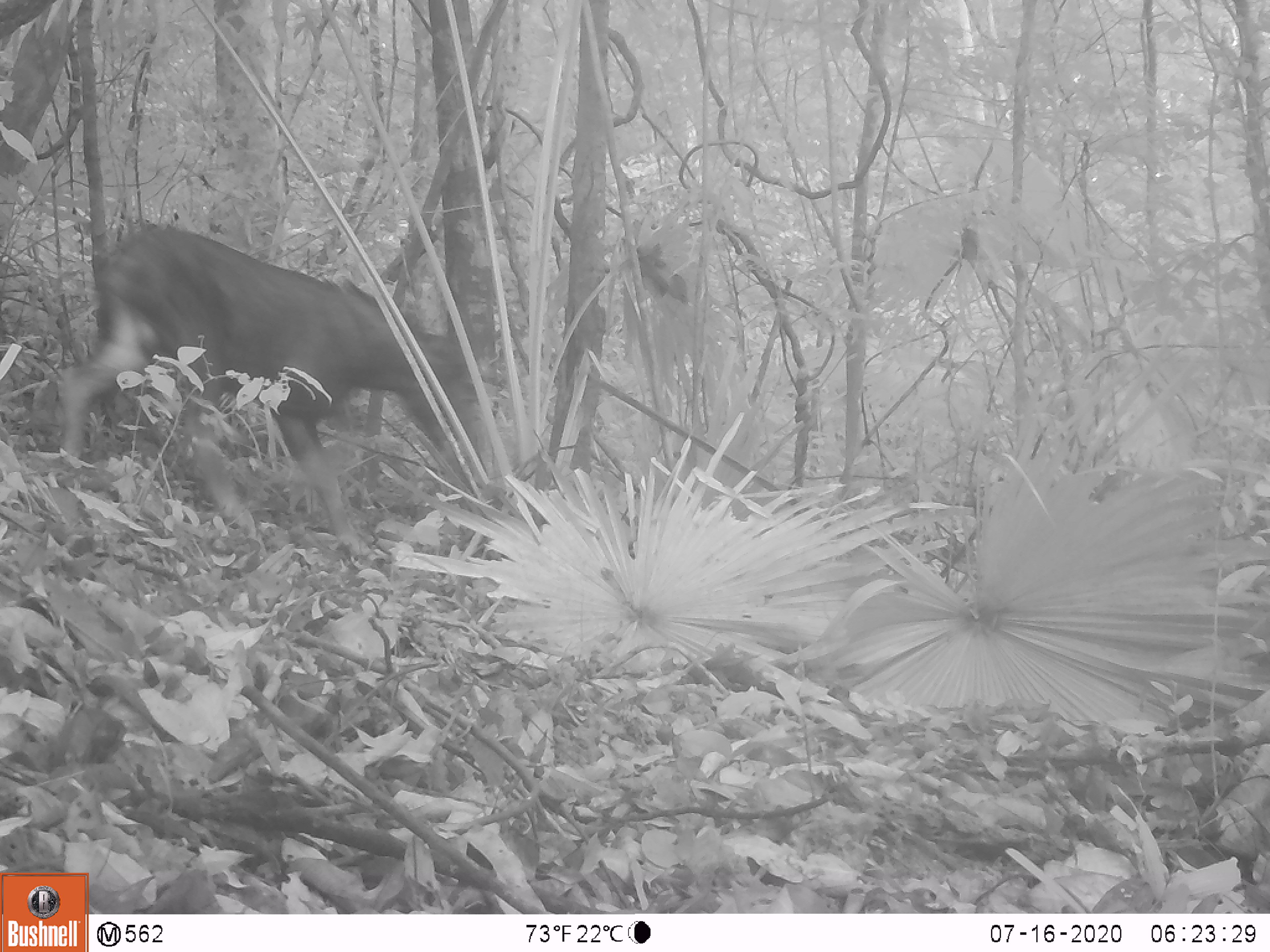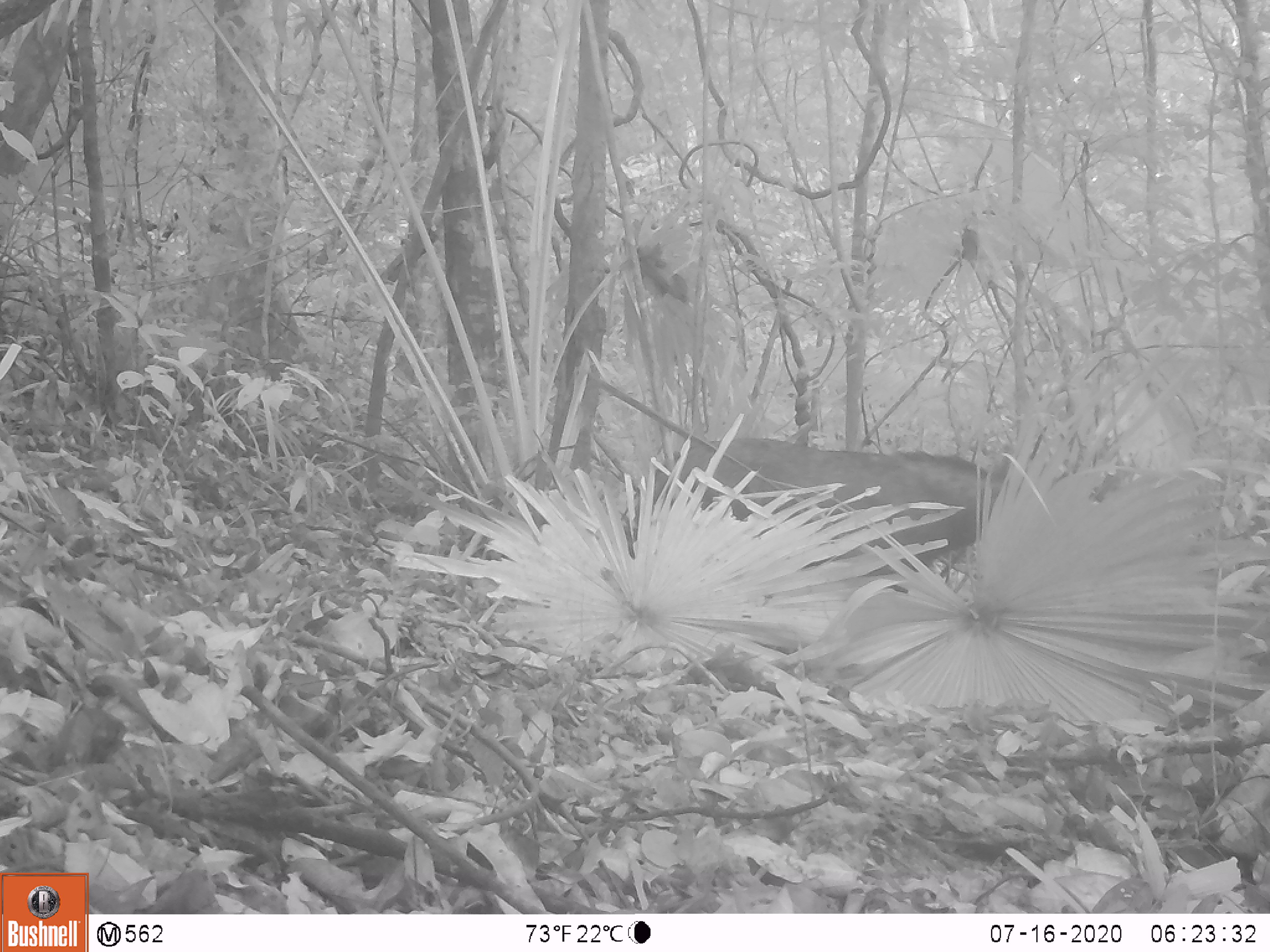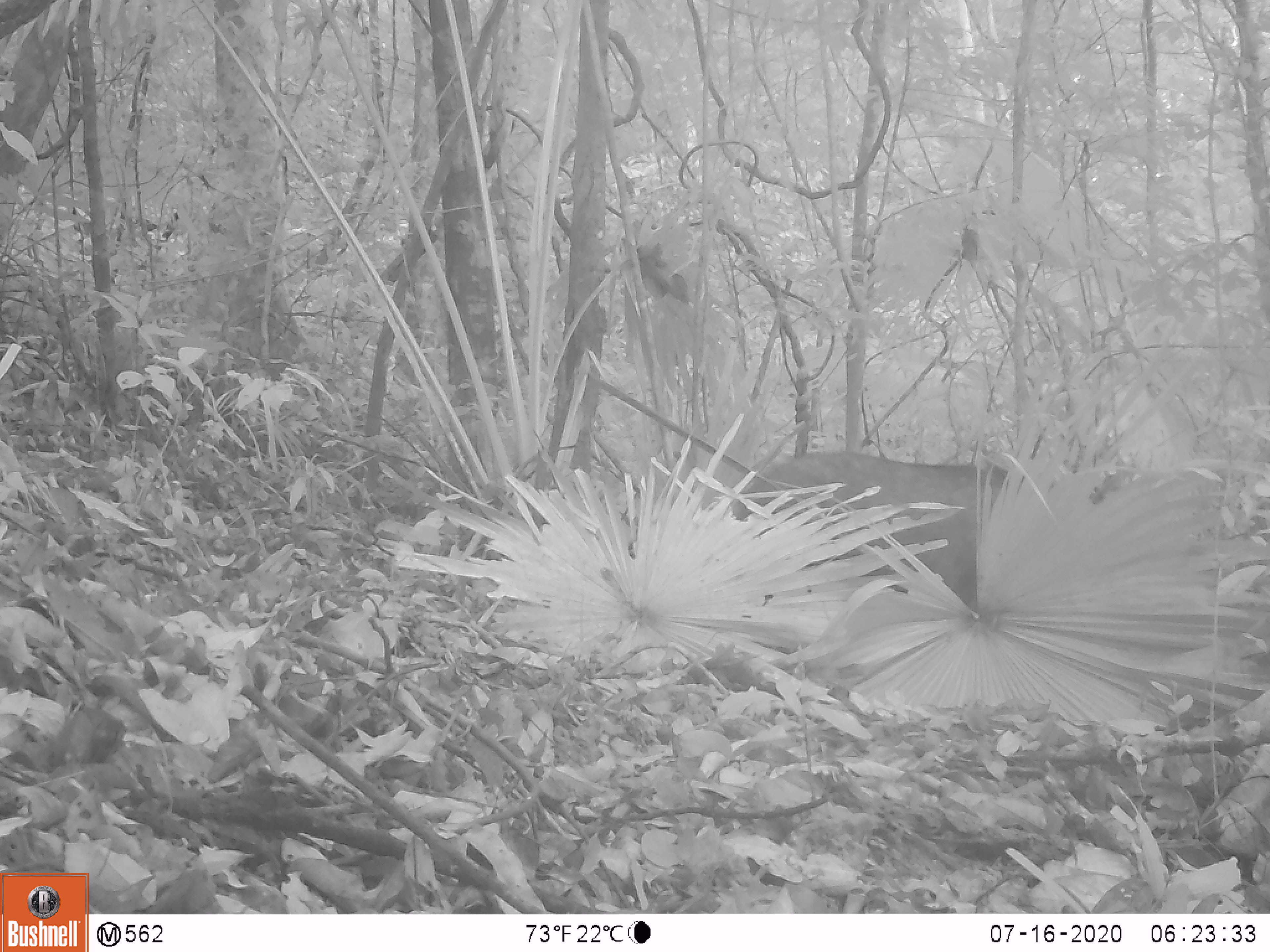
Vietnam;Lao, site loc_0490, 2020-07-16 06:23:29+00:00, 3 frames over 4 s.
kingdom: Animalia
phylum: Chordata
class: Mammalia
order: Artiodactyla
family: Bovidae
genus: Capricornis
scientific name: Capricornis sumatraensis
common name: chinese serow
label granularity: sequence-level